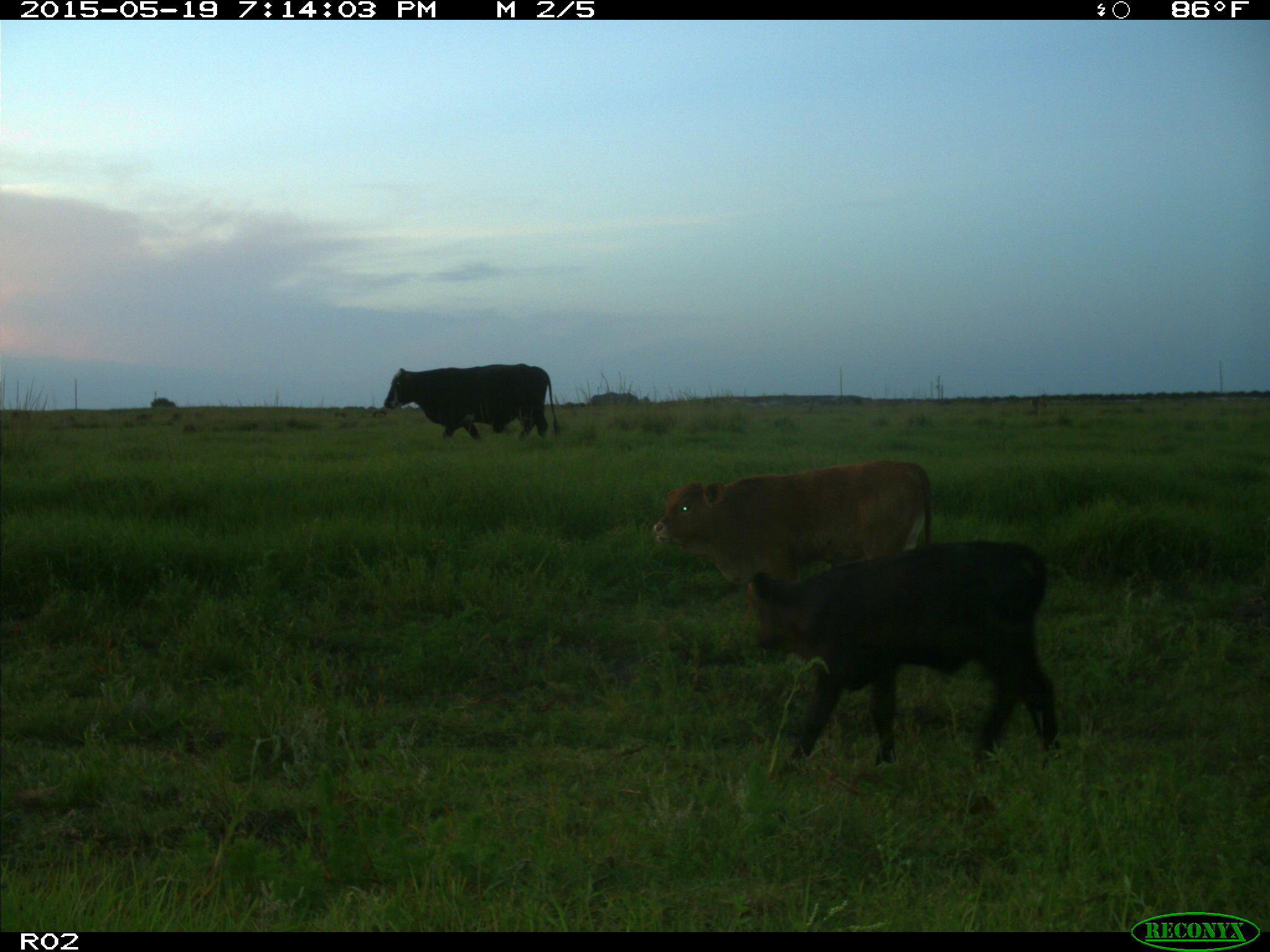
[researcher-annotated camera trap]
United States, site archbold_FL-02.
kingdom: Animalia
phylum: Chordata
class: Mammalia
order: Artiodactyla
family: Bovidae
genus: Bos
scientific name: Bos taurus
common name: domestic cow